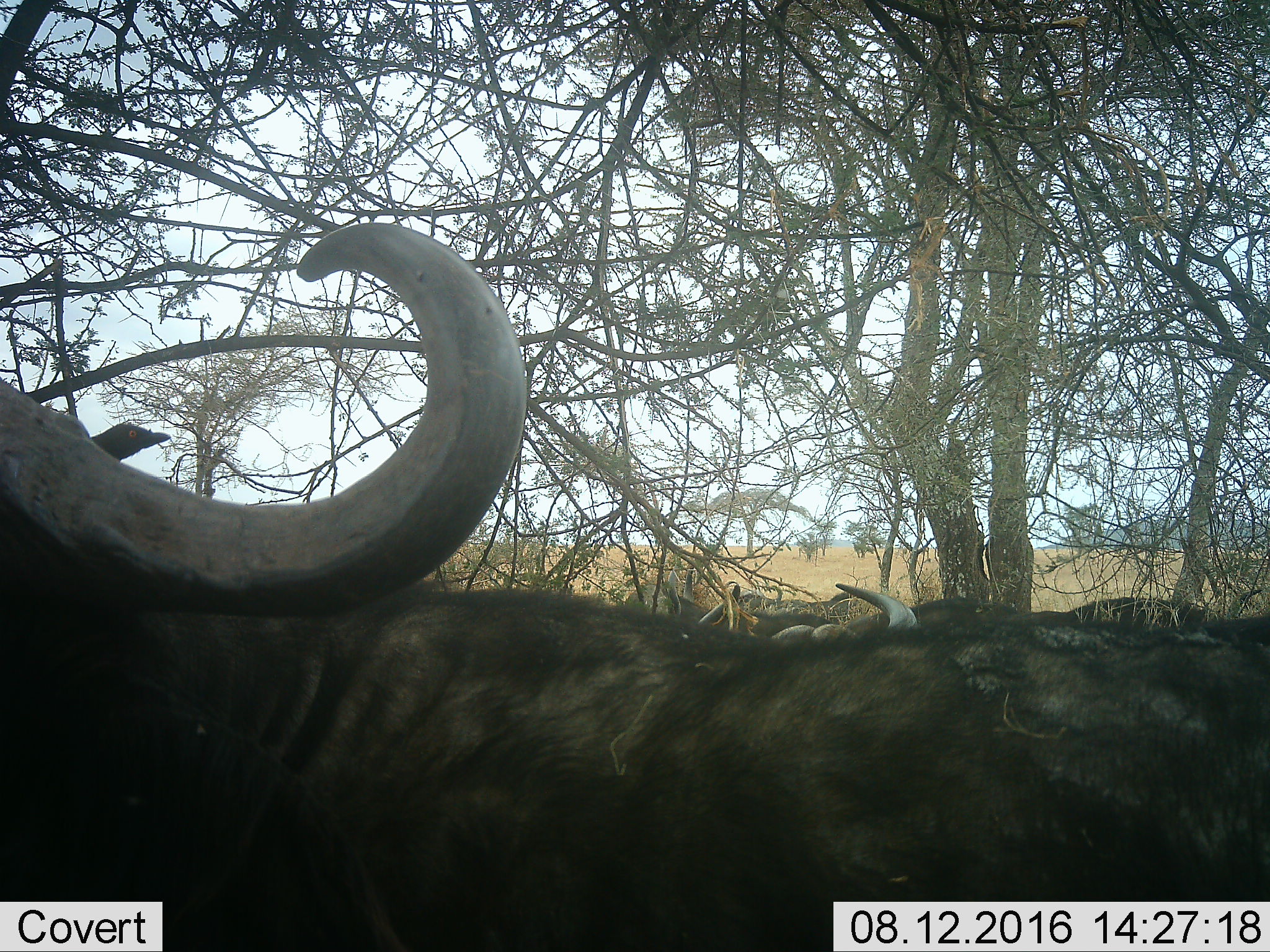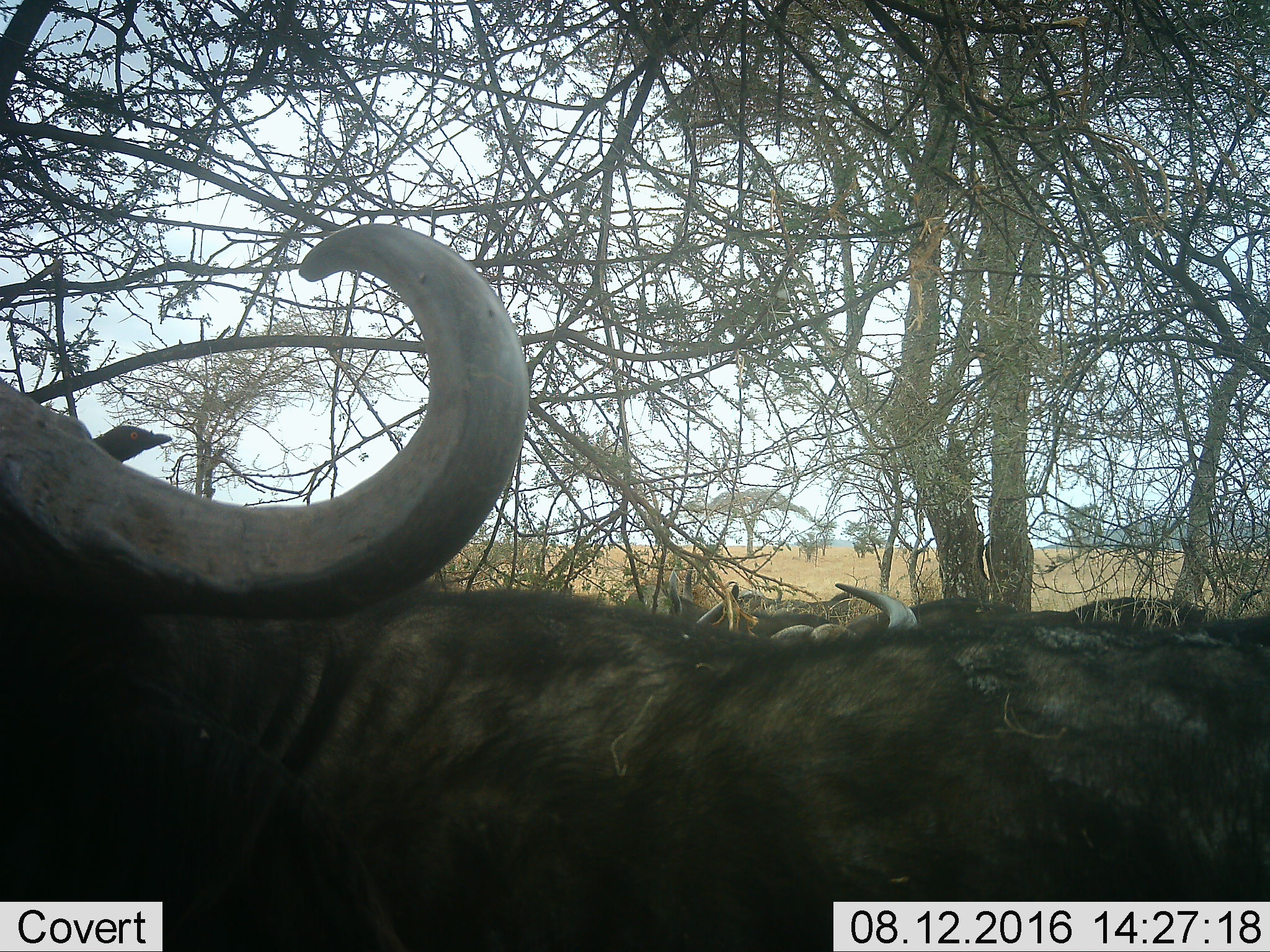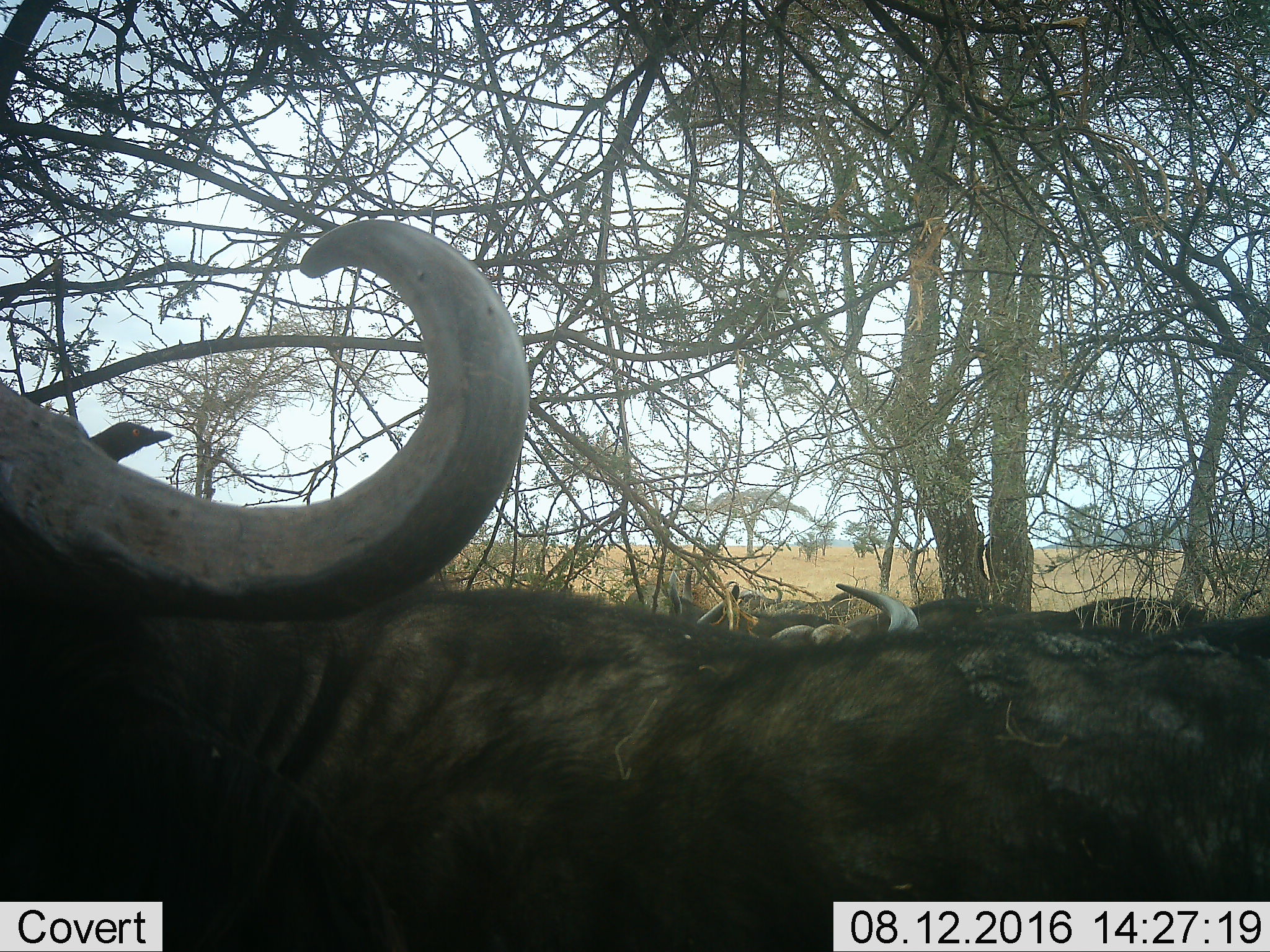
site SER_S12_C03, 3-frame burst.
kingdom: Animalia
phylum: Chordata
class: Mammalia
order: Artiodactyla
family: Bovidae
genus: Syncerus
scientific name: Syncerus caffer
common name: african buffalo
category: buffalo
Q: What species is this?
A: Buffalo (african buffalo) (Syncerus caffer).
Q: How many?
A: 4.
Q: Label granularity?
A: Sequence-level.